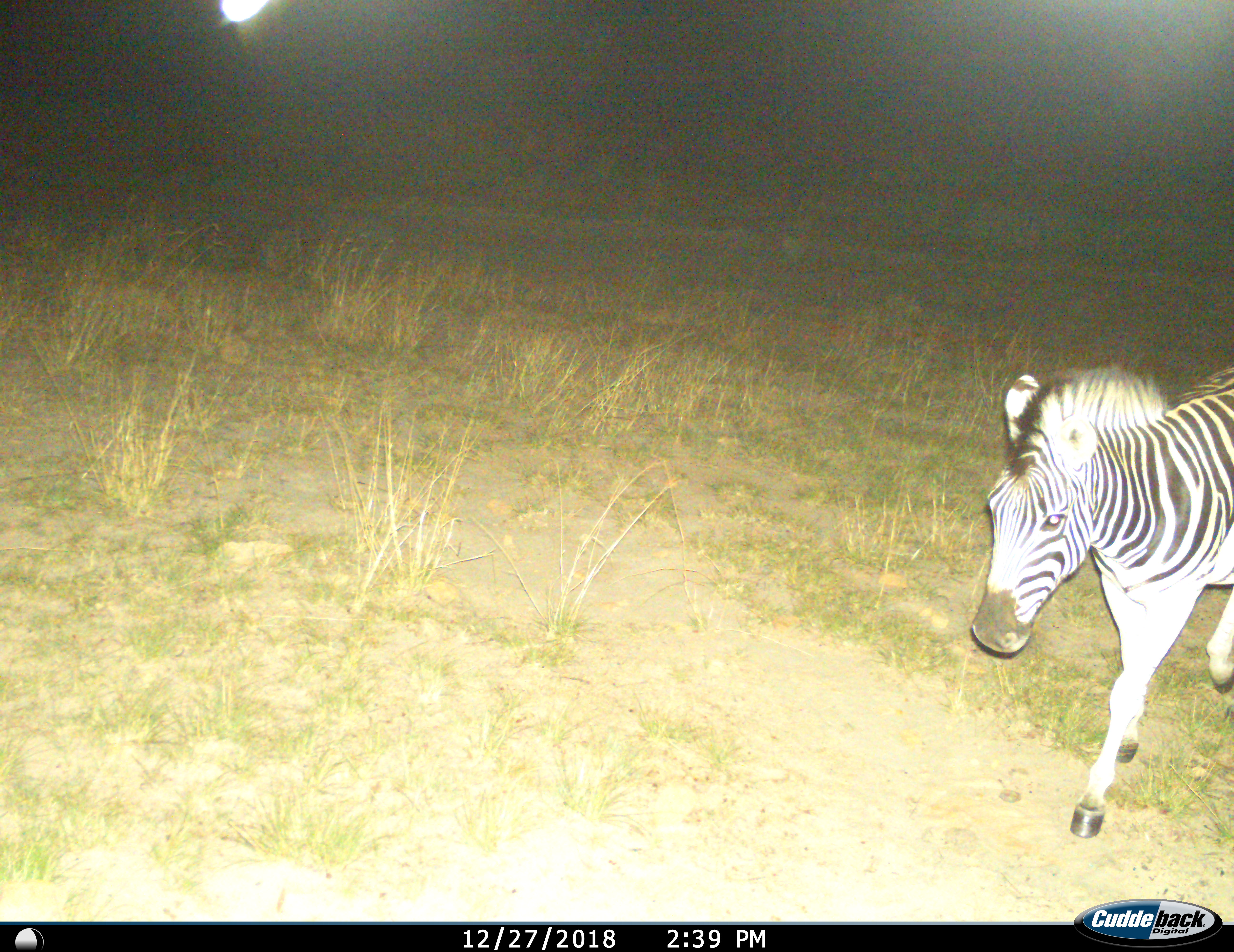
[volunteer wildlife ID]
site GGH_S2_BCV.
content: unidentified animal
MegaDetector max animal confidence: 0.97